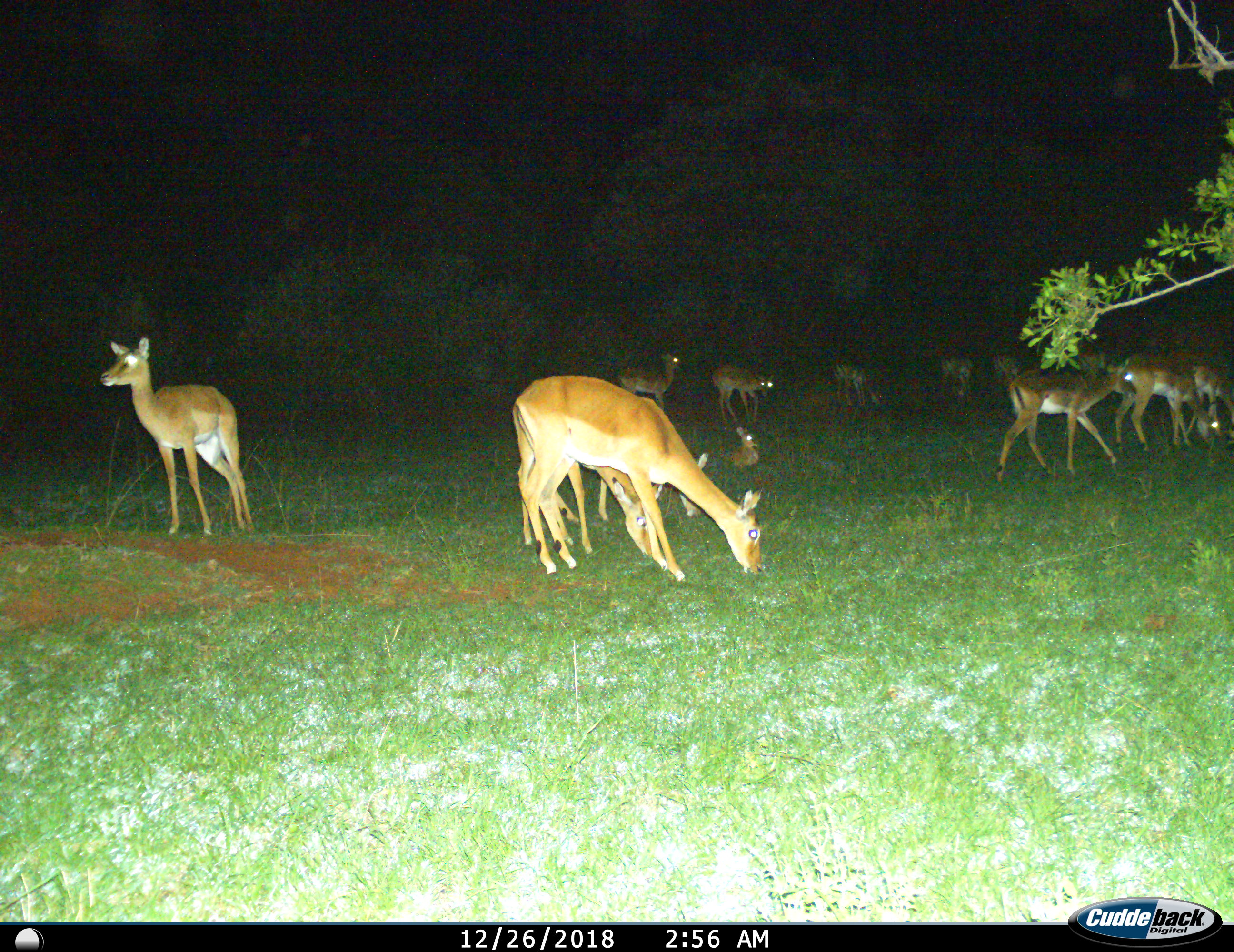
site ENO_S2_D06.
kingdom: Animalia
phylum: Chordata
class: Mammalia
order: Artiodactyla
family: Bovidae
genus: Aepyceros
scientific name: Aepyceros melampus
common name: impala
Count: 11-50.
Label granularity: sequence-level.